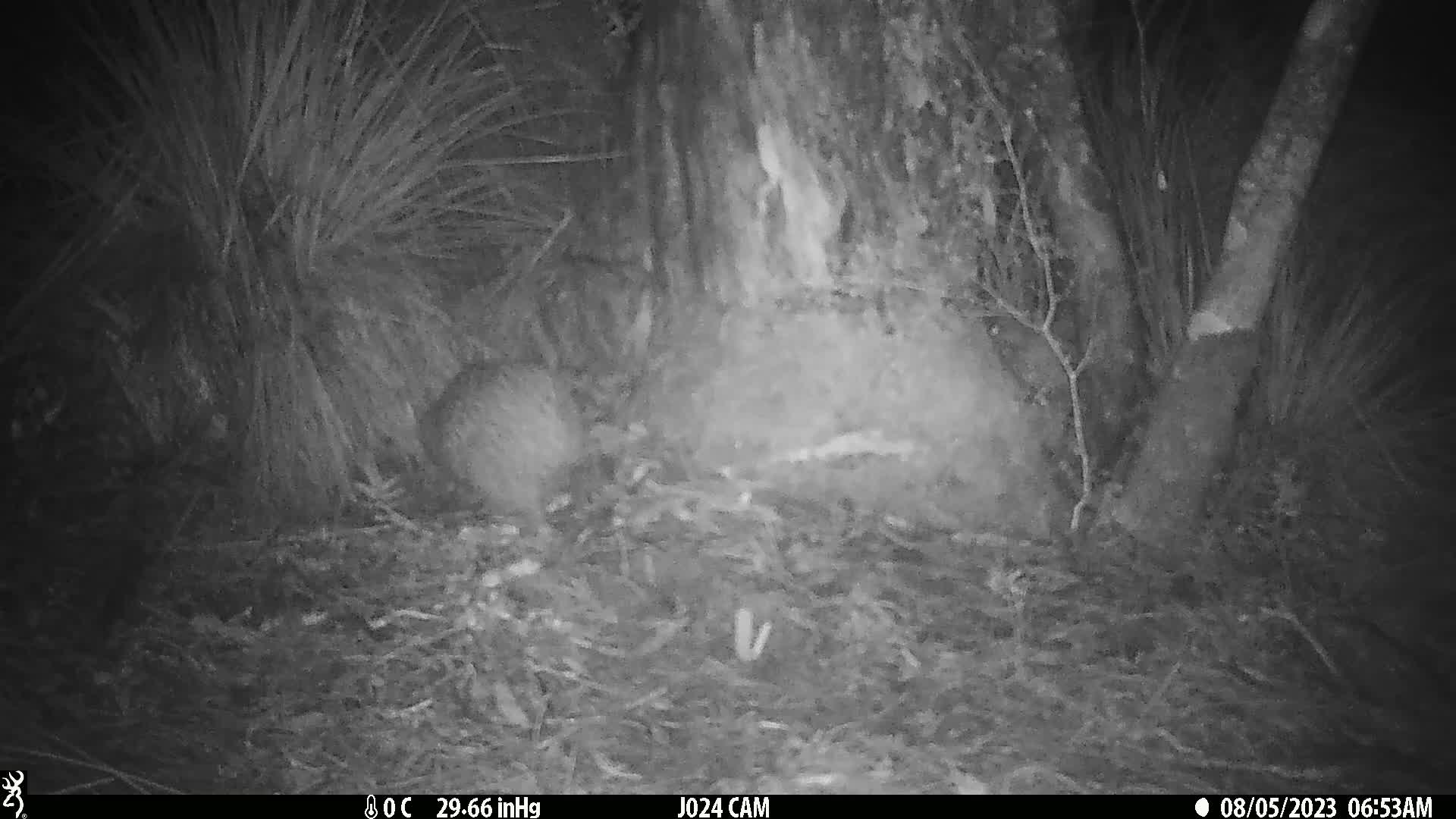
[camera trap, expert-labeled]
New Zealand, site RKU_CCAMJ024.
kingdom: Animalia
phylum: Chordata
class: Aves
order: Apterygiformes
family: Apterygidae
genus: Apteryx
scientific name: Apteryx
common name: kiwi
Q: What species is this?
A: Kiwi (Apteryx).